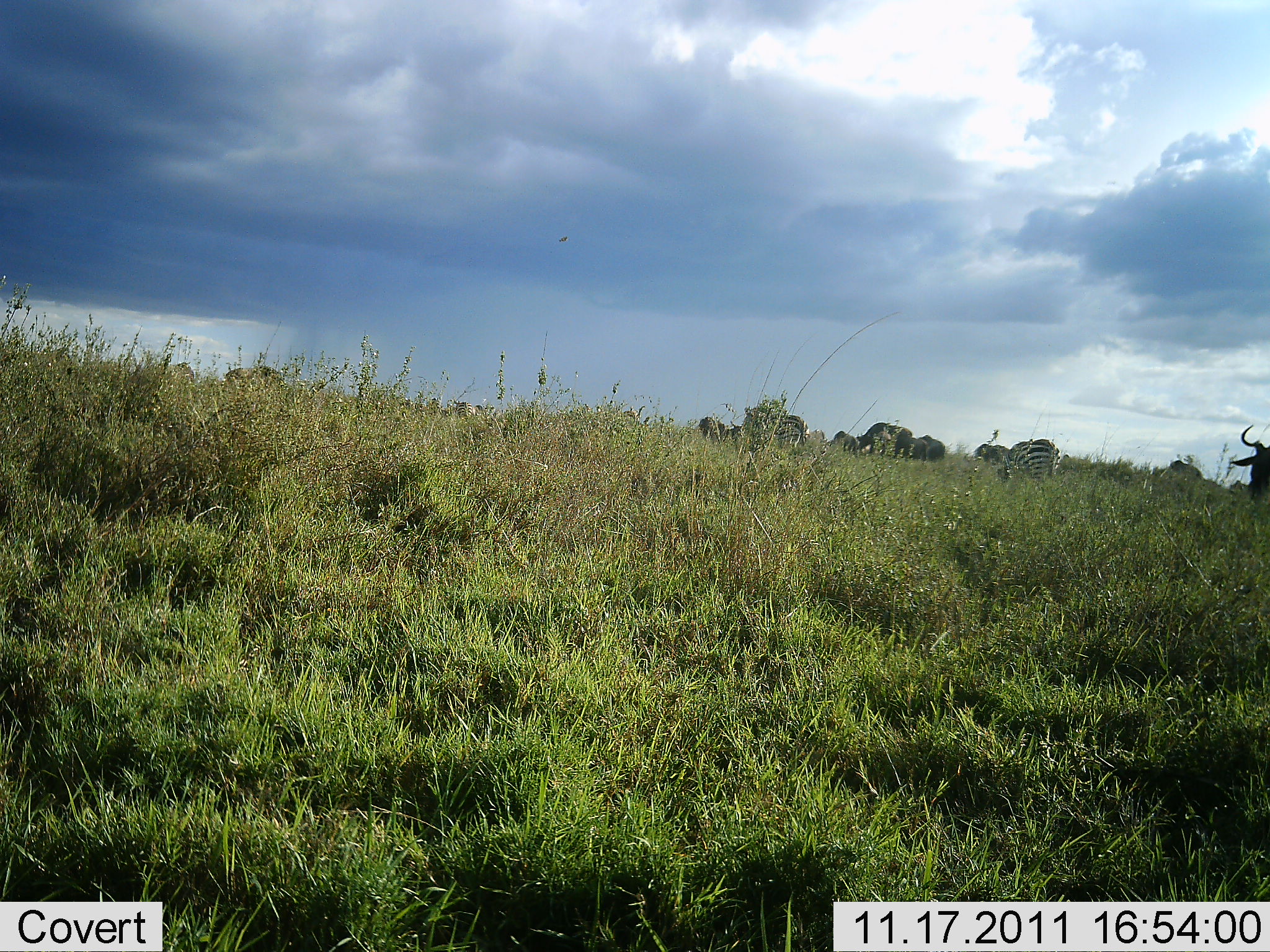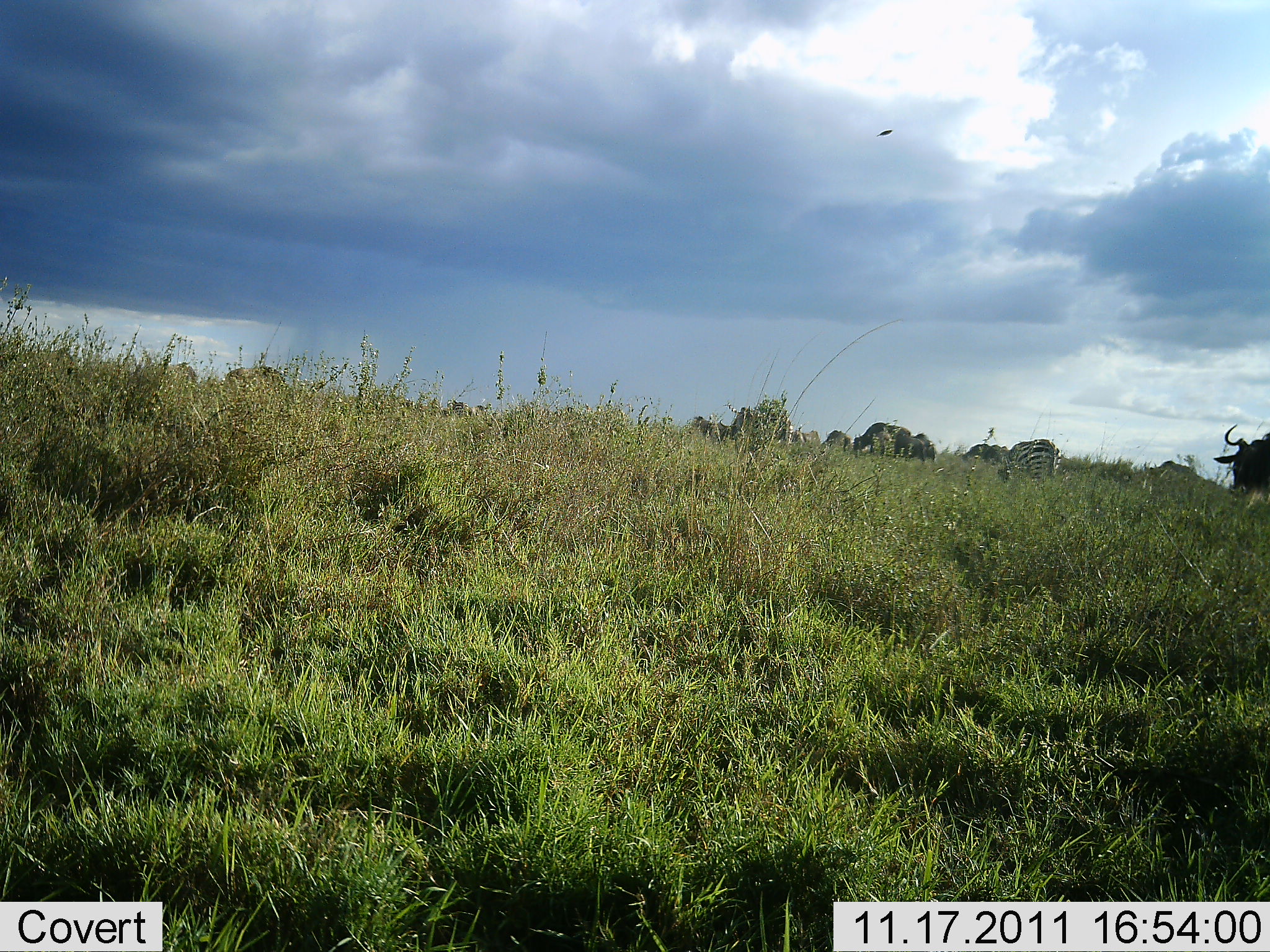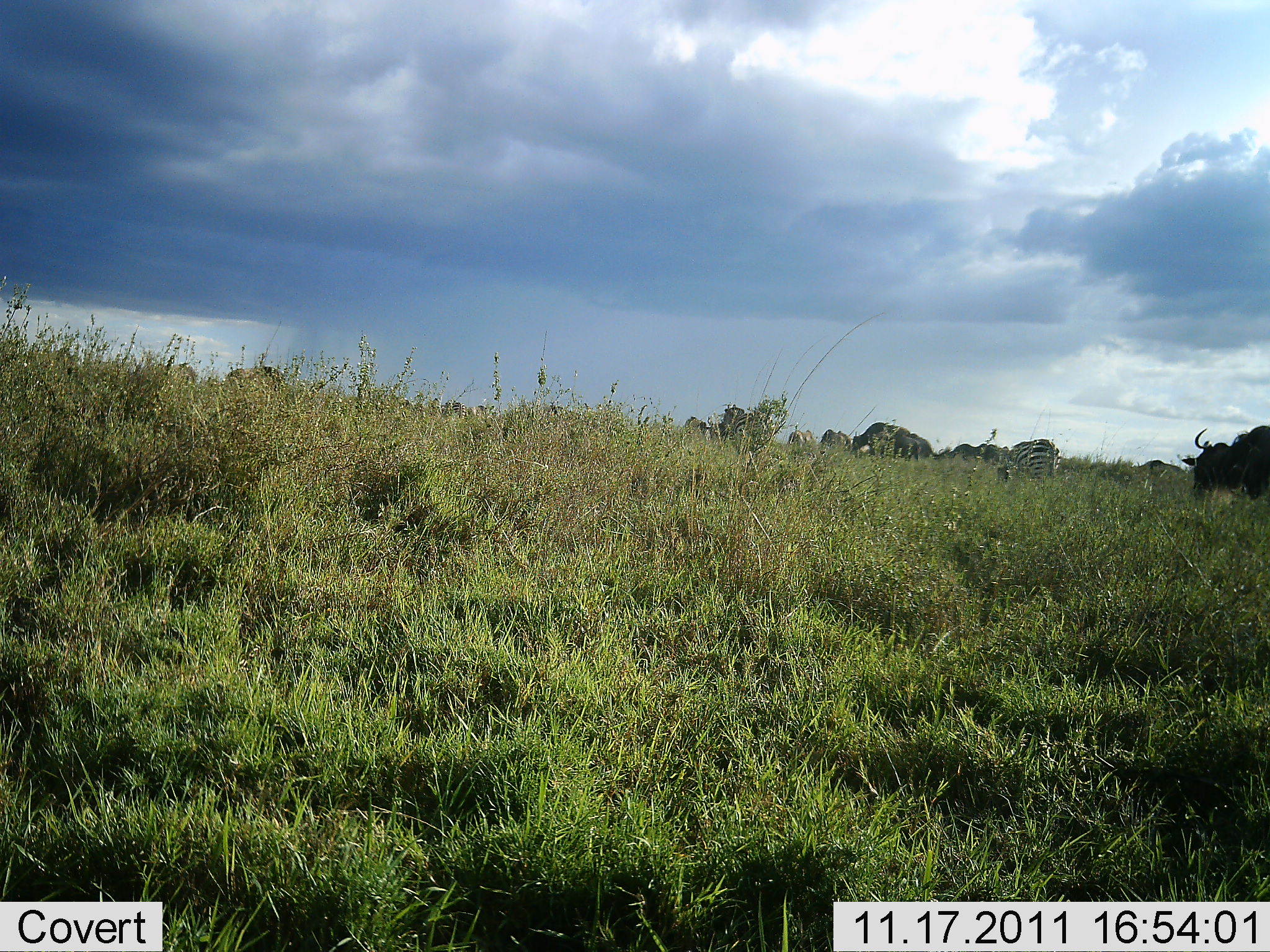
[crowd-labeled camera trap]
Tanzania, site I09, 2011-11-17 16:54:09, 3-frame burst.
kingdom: Animalia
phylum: Chordata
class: Mammalia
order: Artiodactyla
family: Bovidae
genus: Connochaetes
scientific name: Connochaetes taurinus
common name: blue wildebeest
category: wildebeest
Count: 6.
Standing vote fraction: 45%.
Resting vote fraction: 0%.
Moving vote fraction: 45%.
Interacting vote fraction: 0%.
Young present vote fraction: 0%.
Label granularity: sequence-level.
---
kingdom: Animalia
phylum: Chordata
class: Mammalia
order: Perissodactyla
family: Equidae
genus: Equus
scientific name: Equus quagga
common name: plains zebra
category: zebra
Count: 1.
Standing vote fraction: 45%.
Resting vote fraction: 0%.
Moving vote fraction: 27%.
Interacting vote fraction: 0%.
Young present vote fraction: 0%.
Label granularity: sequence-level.